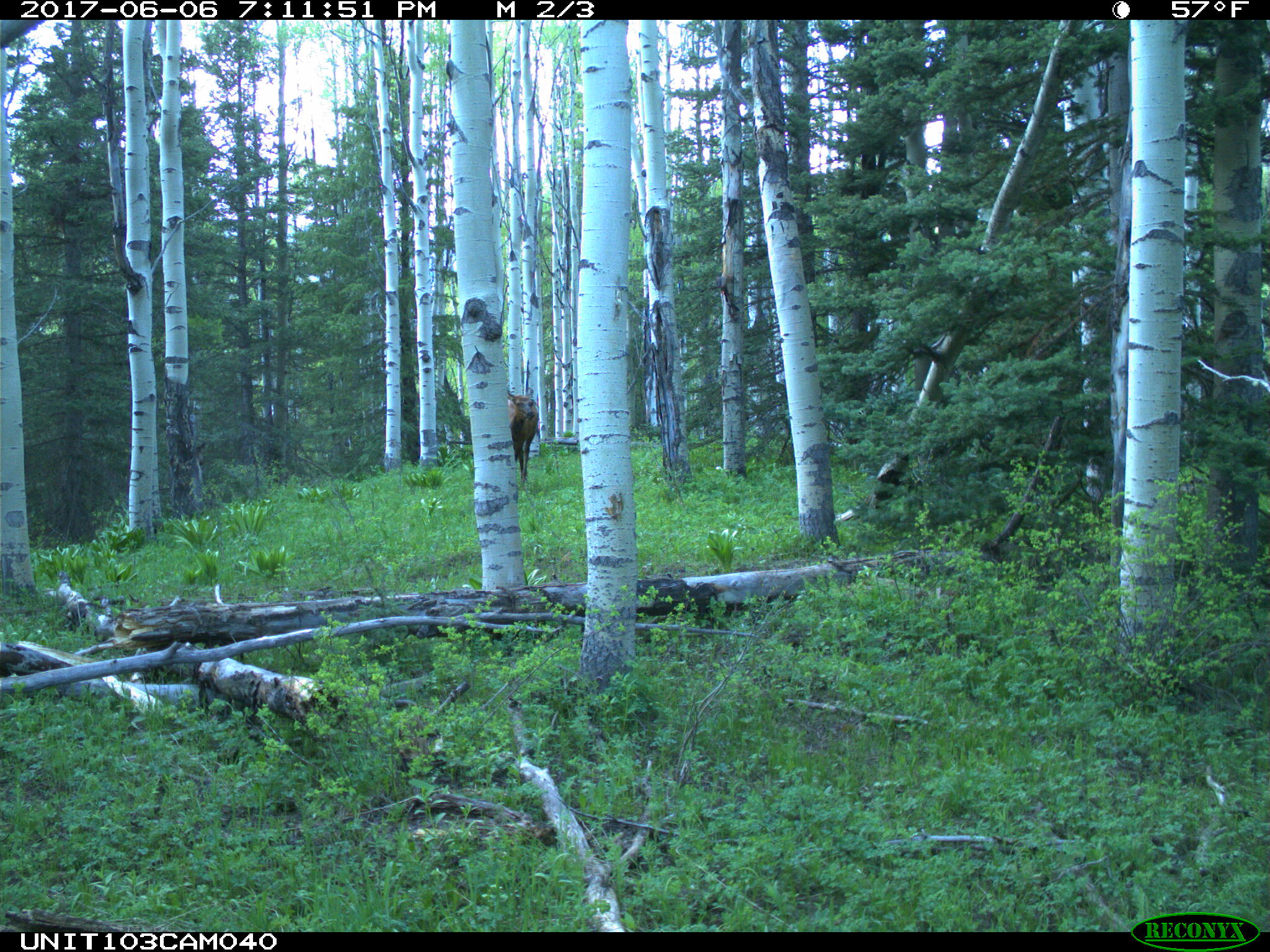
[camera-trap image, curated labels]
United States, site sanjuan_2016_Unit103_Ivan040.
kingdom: Animalia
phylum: Chordata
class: Mammalia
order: Artiodactyla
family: Cervidae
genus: Cervus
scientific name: Cervus elaphus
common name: red deer